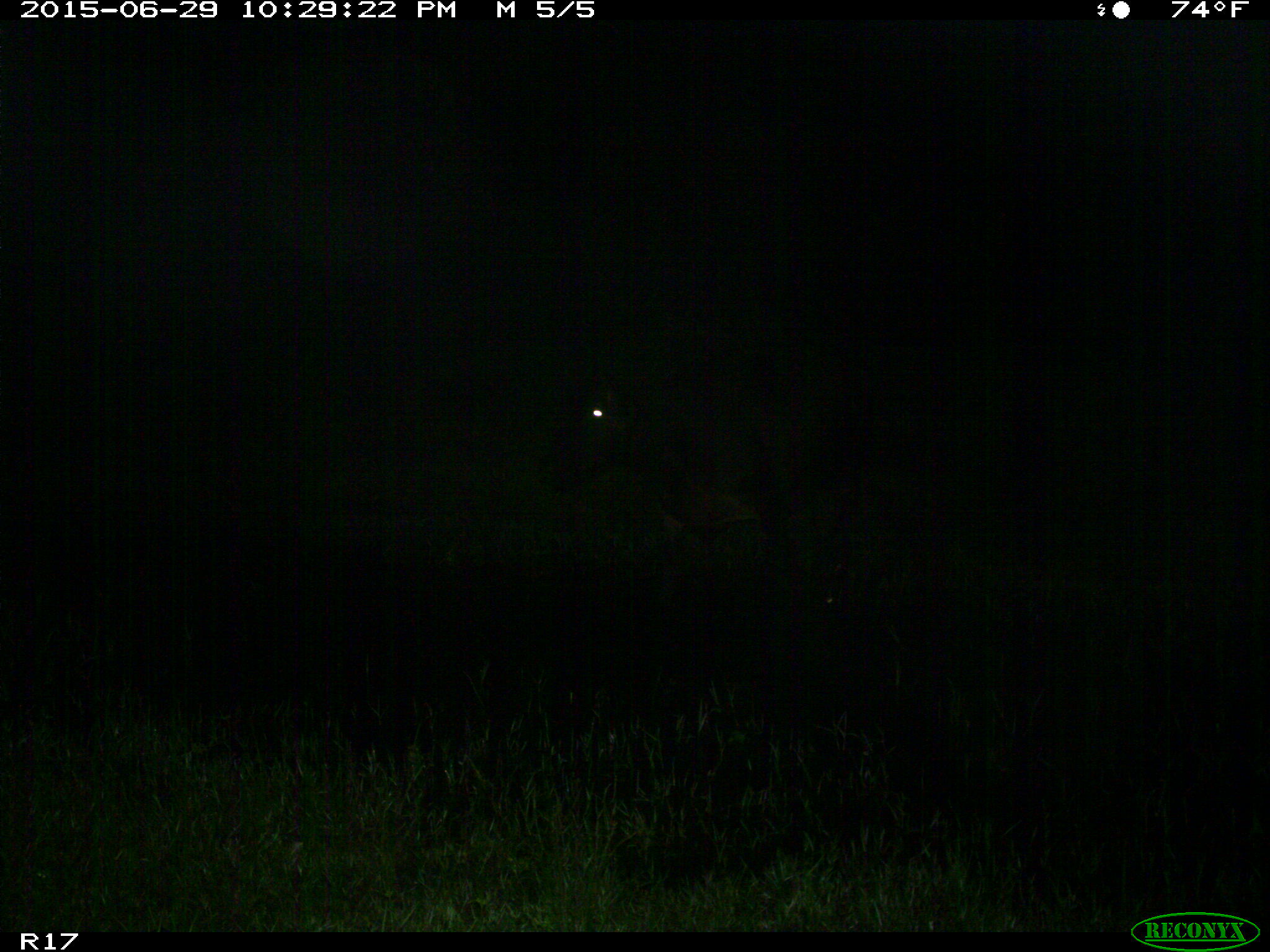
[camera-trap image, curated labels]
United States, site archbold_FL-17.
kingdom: Animalia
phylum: Chordata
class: Mammalia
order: Artiodactyla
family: Bovidae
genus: Bos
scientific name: Bos taurus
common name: domestic cow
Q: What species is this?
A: Bos taurus (domestic cow).